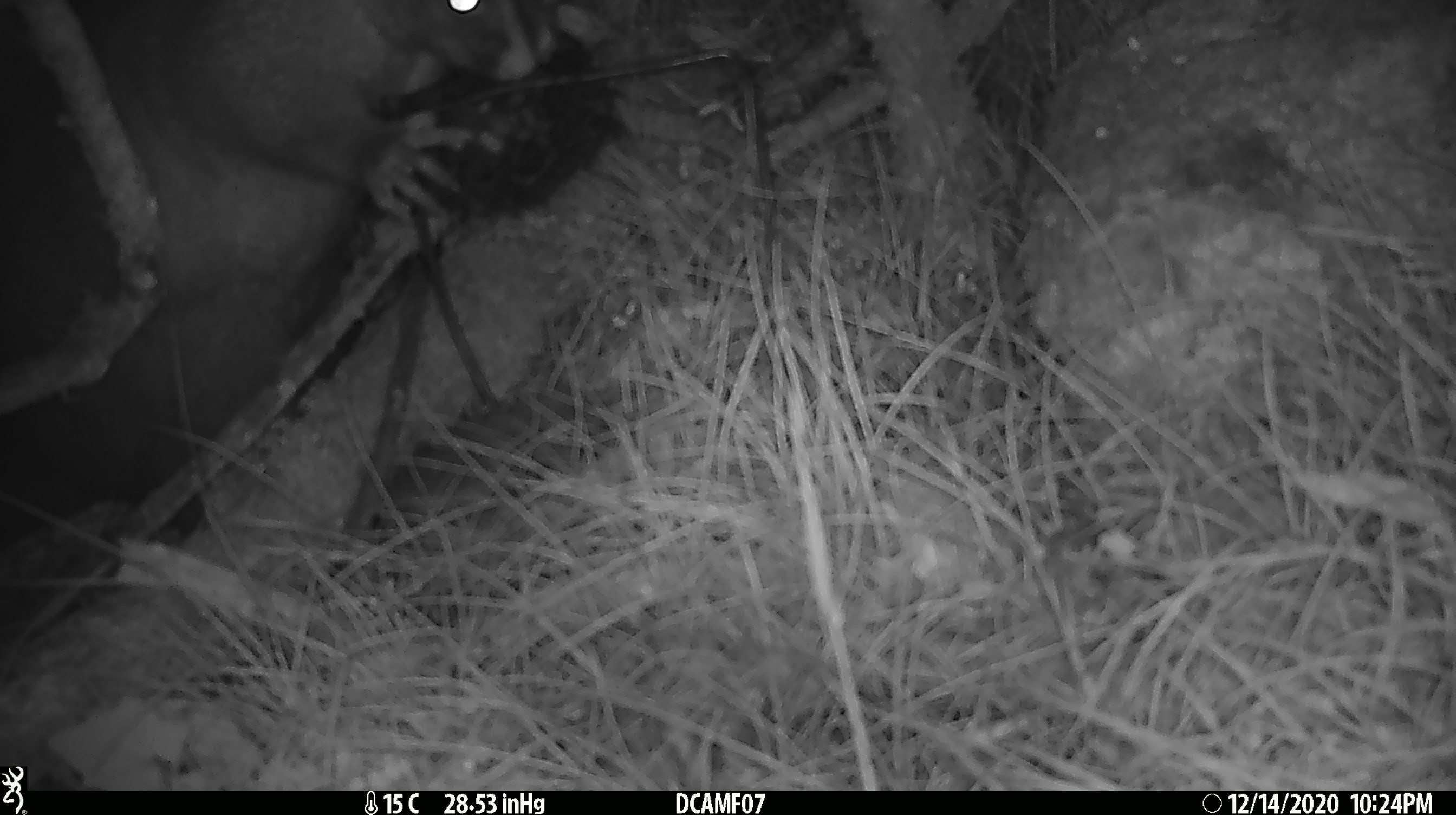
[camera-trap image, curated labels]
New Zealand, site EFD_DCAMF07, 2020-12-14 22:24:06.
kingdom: Animalia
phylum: Chordata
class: Mammalia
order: Diprotodontia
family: Phalangeridae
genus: Trichosurus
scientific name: Trichosurus vulpecula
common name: common brushtail possum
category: possum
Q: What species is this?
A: Possum (common brushtail possum) (Trichosurus vulpecula).